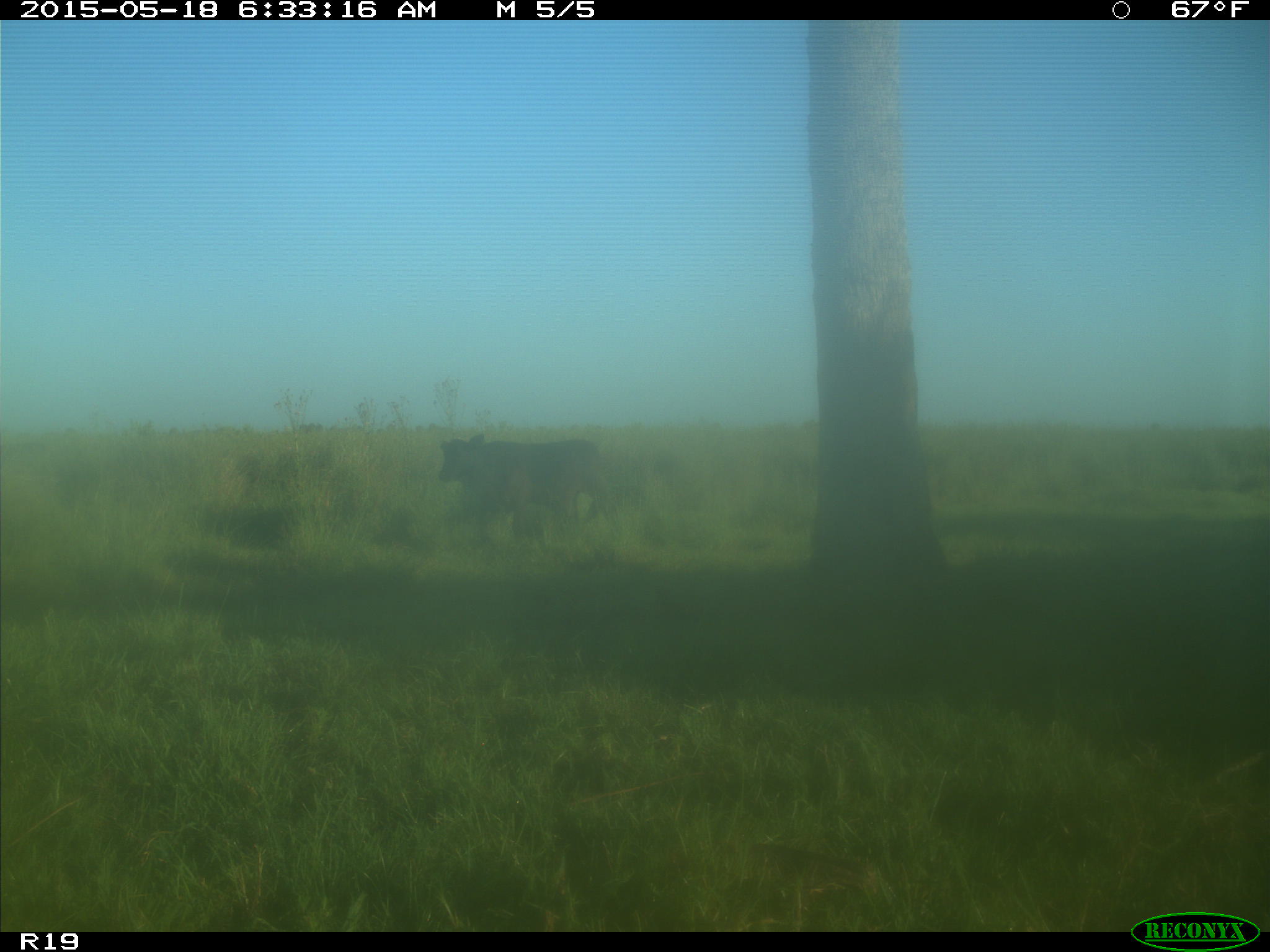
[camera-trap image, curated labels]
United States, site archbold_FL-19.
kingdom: Animalia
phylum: Chordata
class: Mammalia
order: Artiodactyla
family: Bovidae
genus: Bos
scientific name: Bos taurus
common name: domestic cow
Bos taurus (domestic cow).